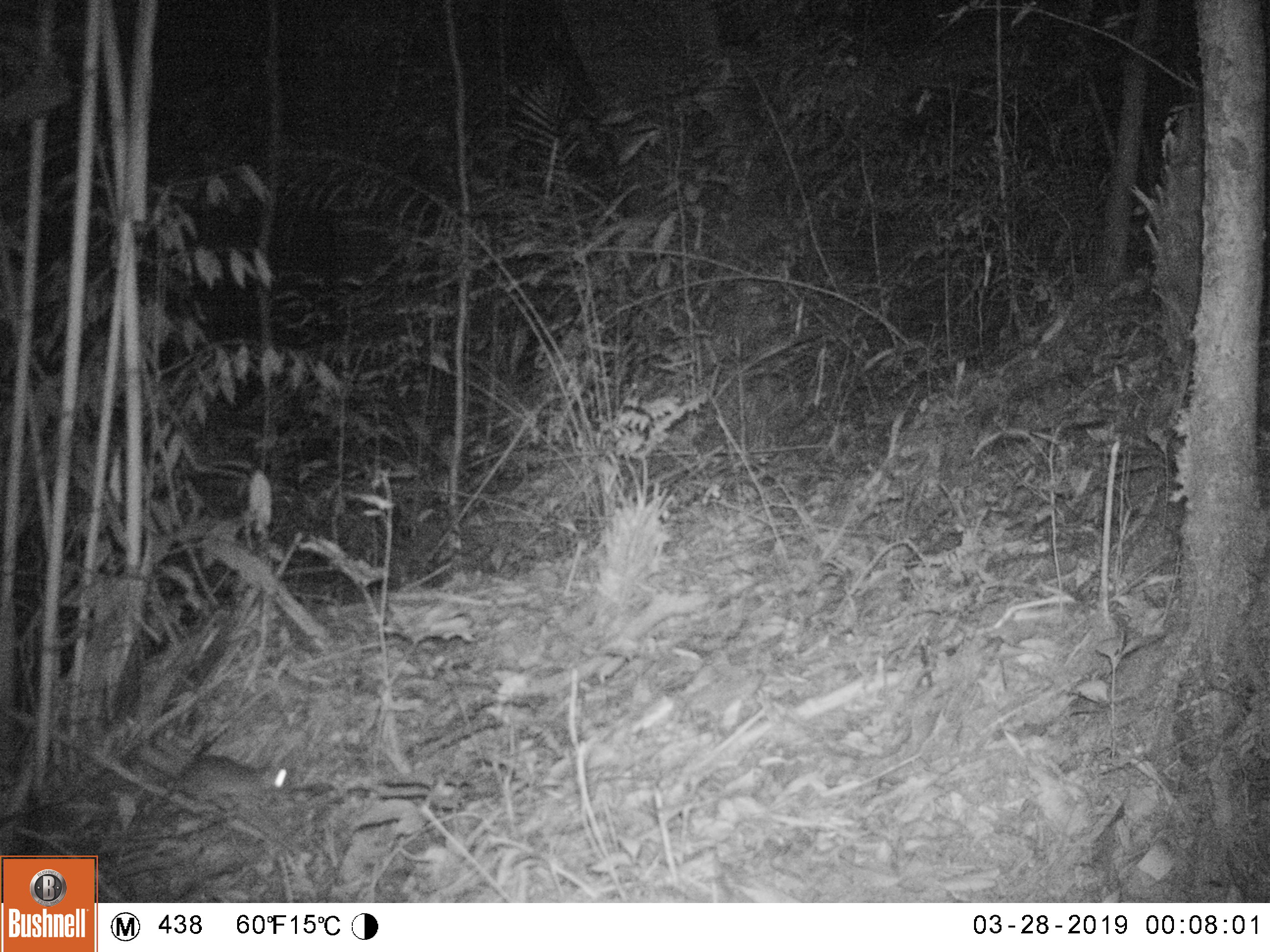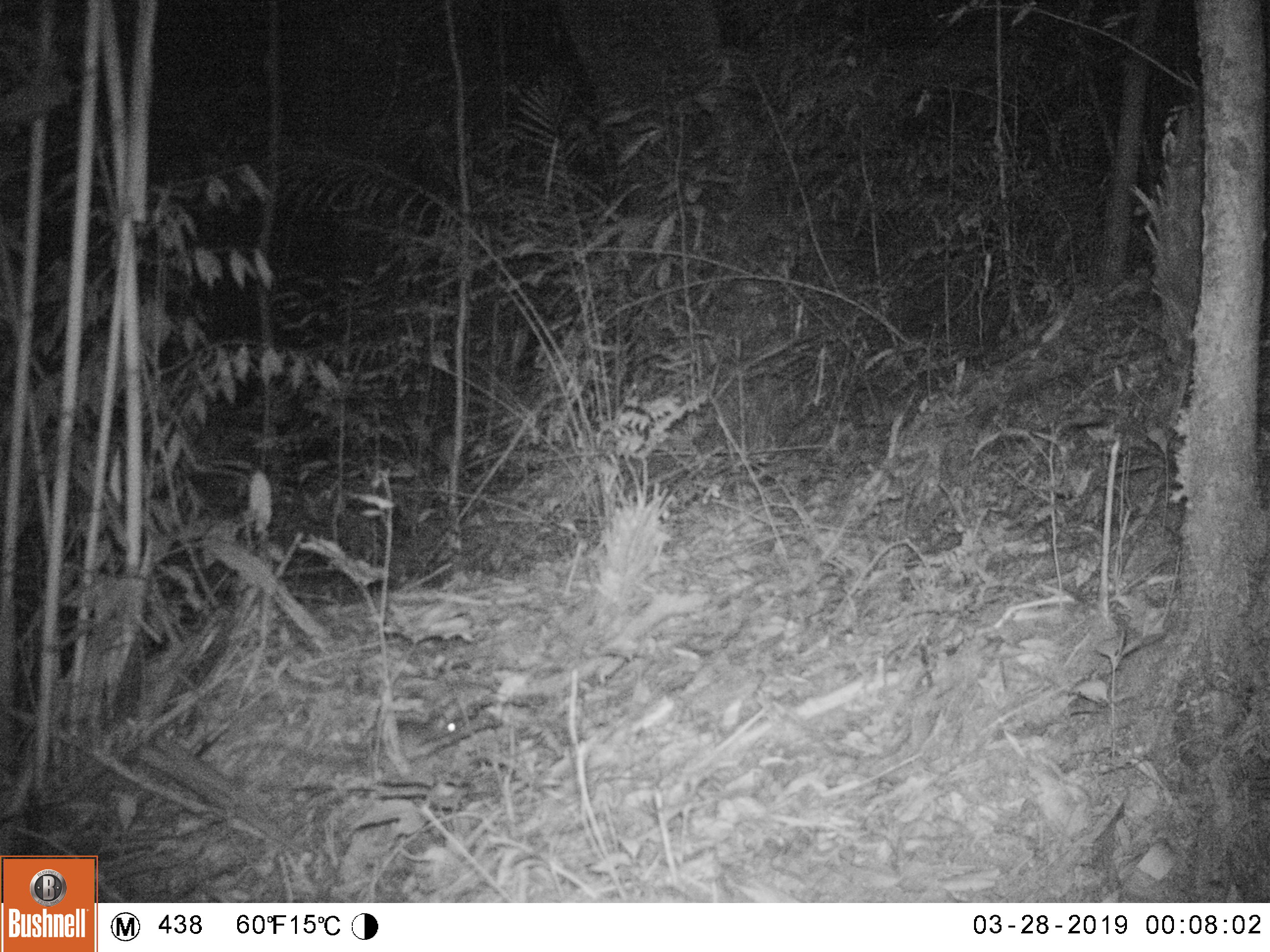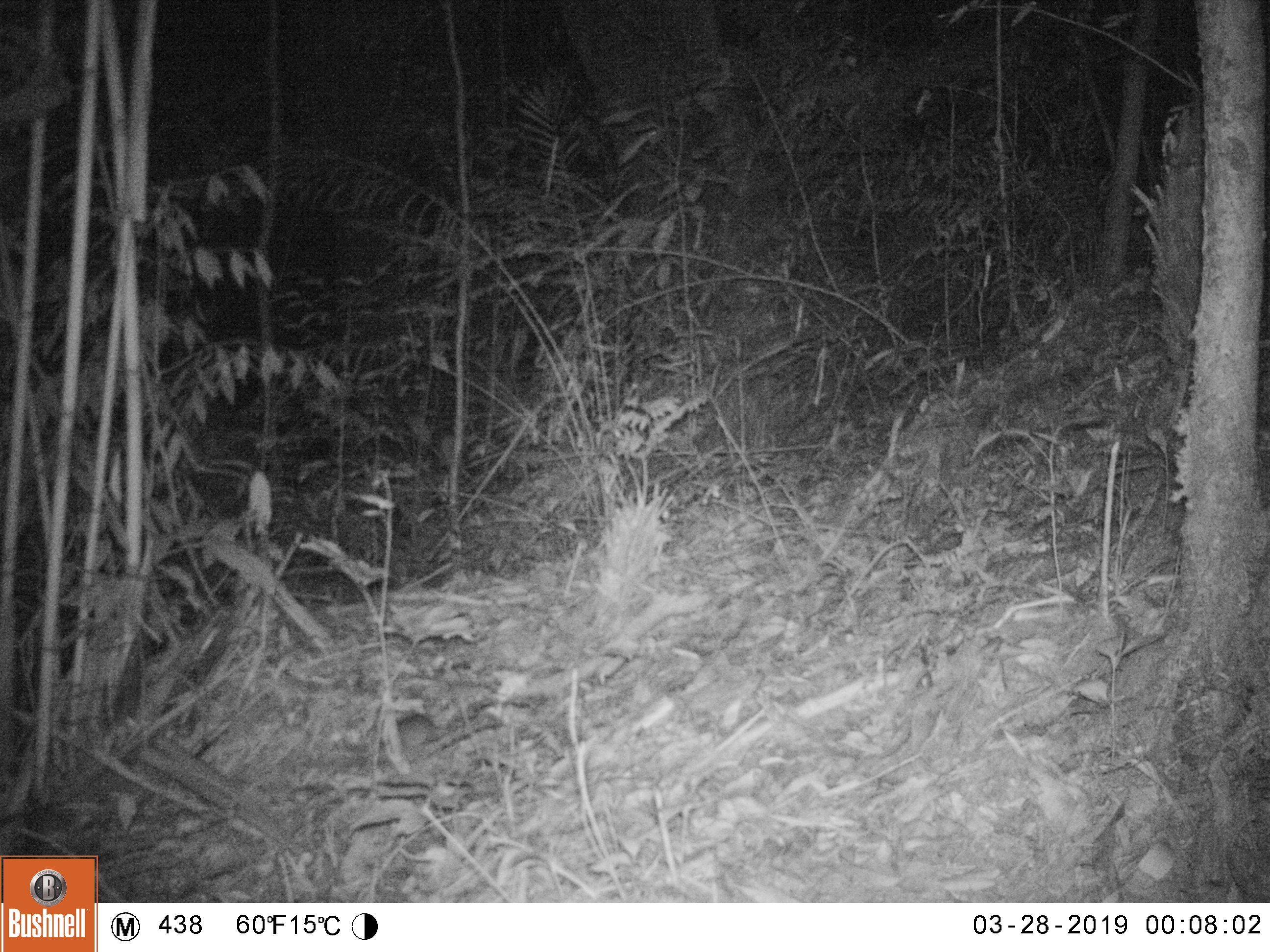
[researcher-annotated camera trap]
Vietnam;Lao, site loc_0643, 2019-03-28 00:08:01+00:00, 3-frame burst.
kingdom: Animalia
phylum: Chordata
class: Mammalia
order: Rodentia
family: Muridae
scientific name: Muridae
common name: old-world mice and rats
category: unidentified murid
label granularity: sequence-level